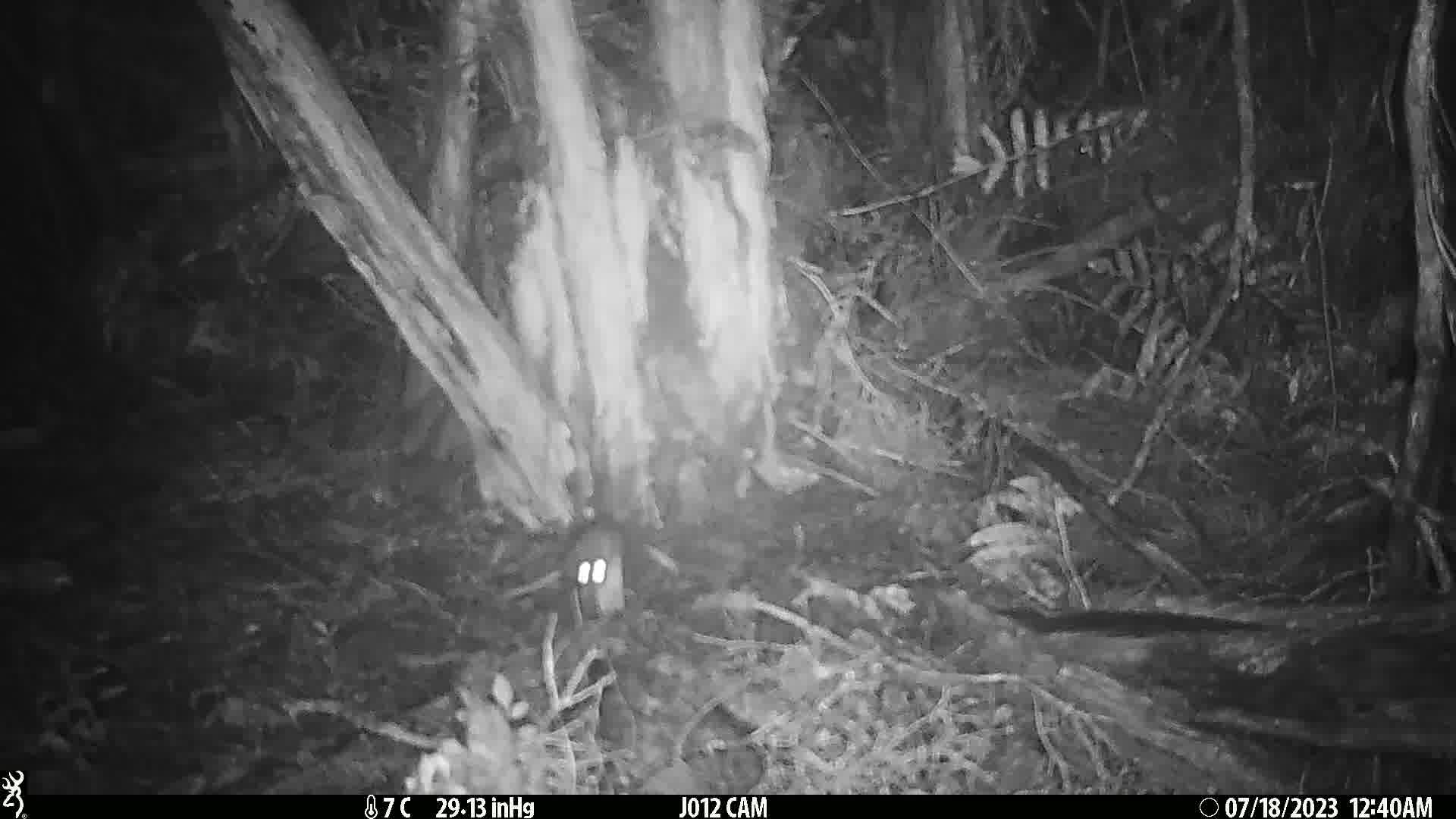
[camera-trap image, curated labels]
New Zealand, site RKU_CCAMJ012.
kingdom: Animalia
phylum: Chordata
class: Mammalia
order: Rodentia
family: Muridae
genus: Rattus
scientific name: Rattus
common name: rat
Rat (Rattus).